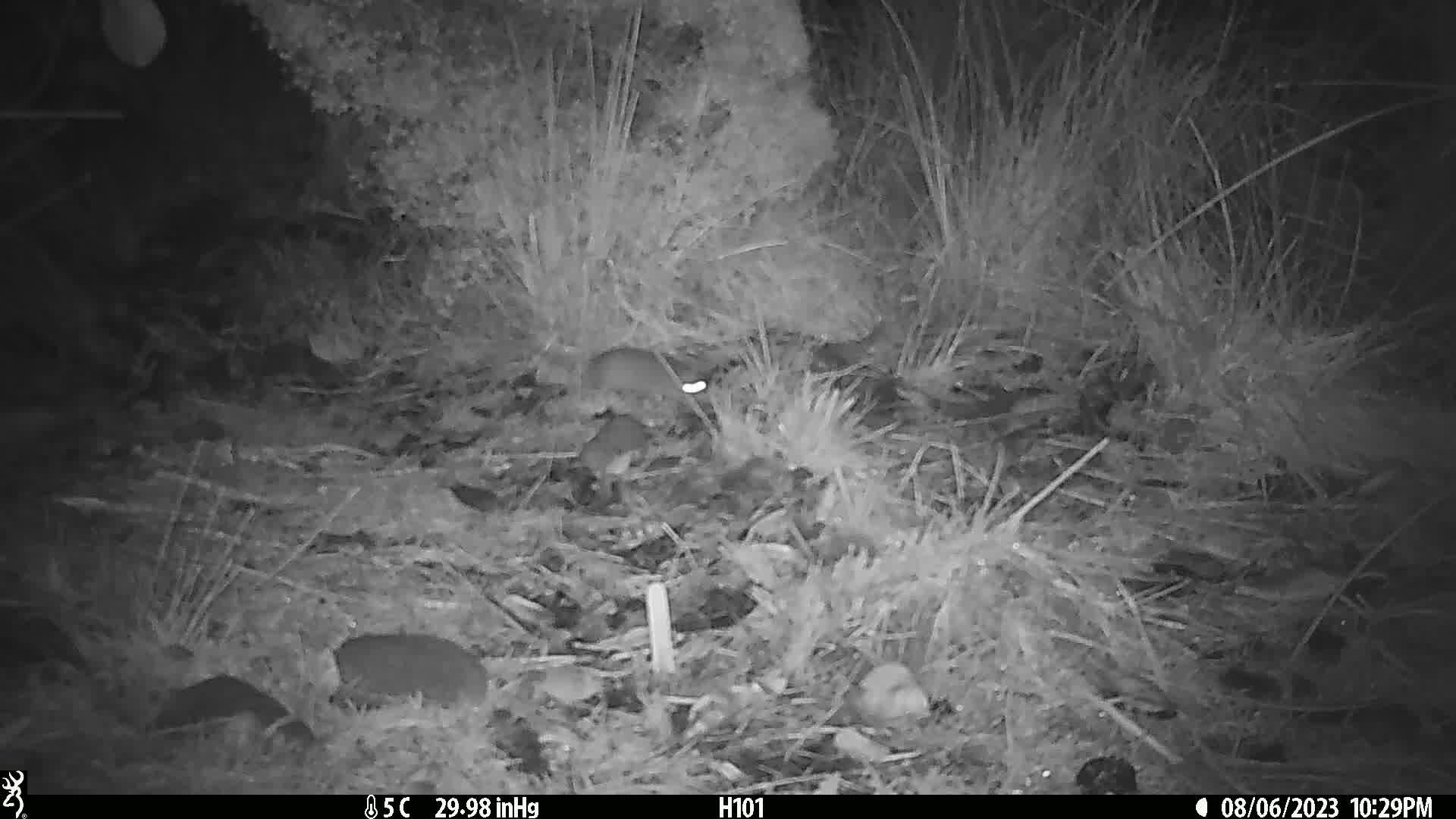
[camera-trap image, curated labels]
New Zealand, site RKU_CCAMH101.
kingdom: Animalia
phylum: Chordata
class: Mammalia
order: Rodentia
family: Muridae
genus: Rattus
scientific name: Rattus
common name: rat